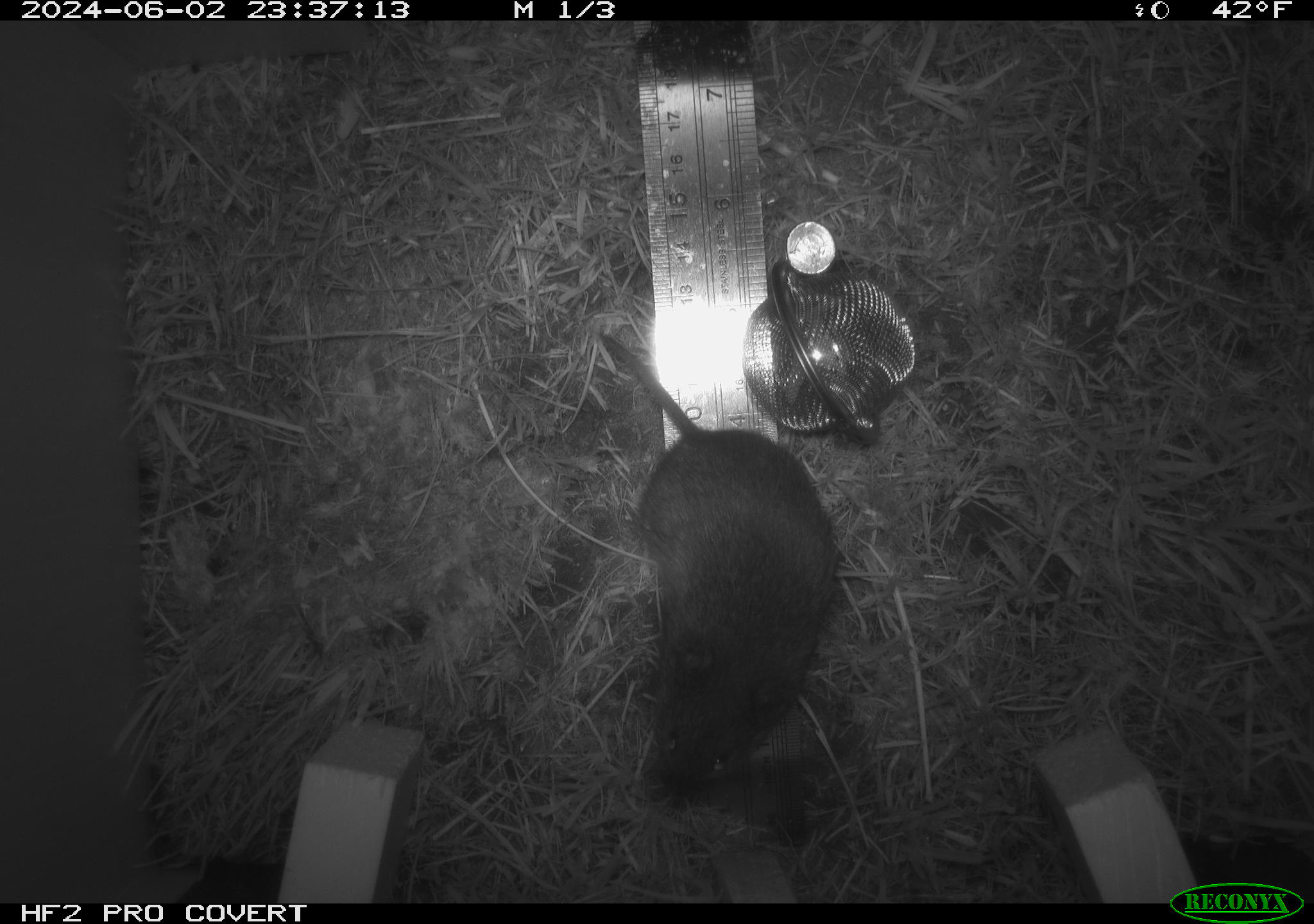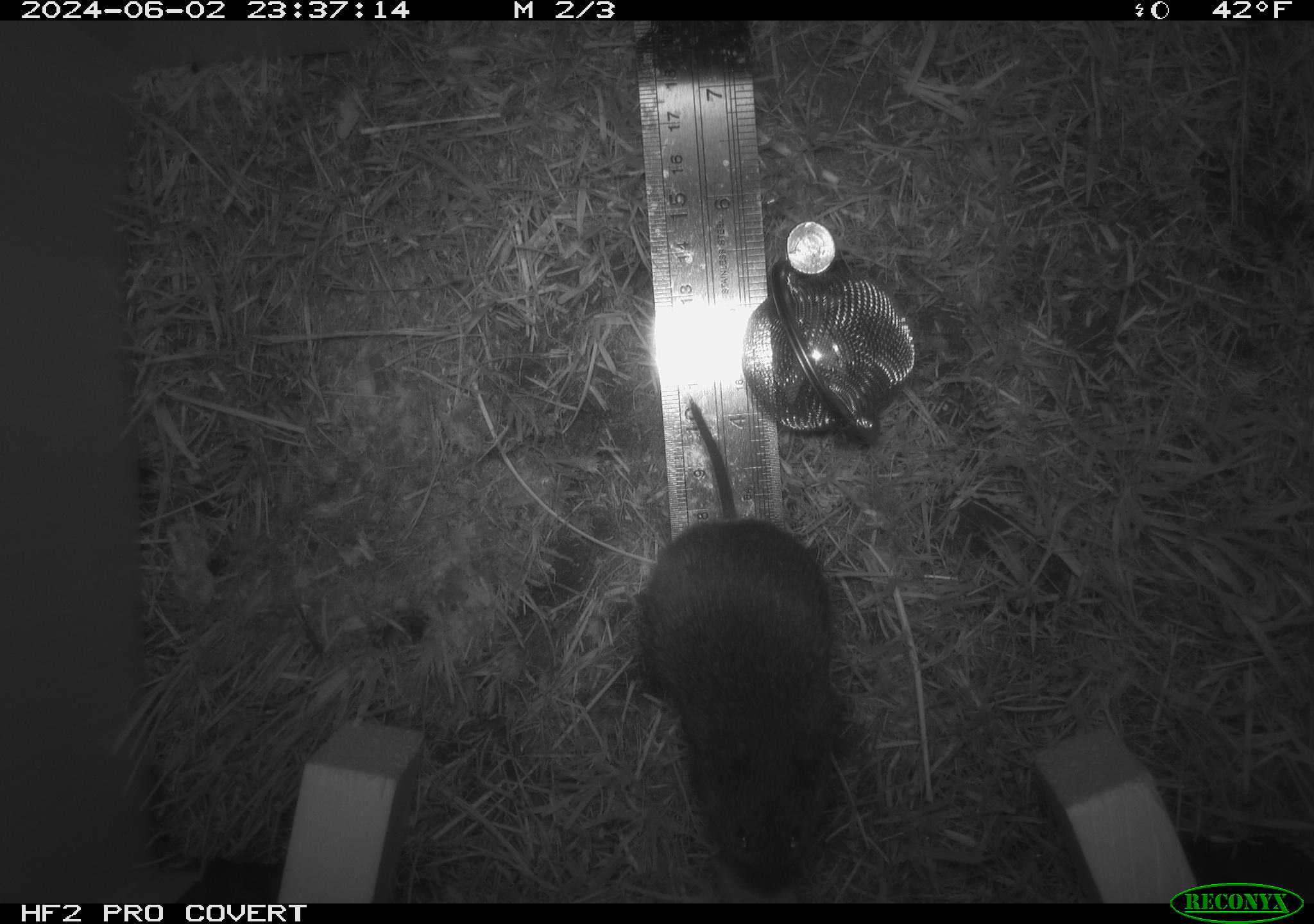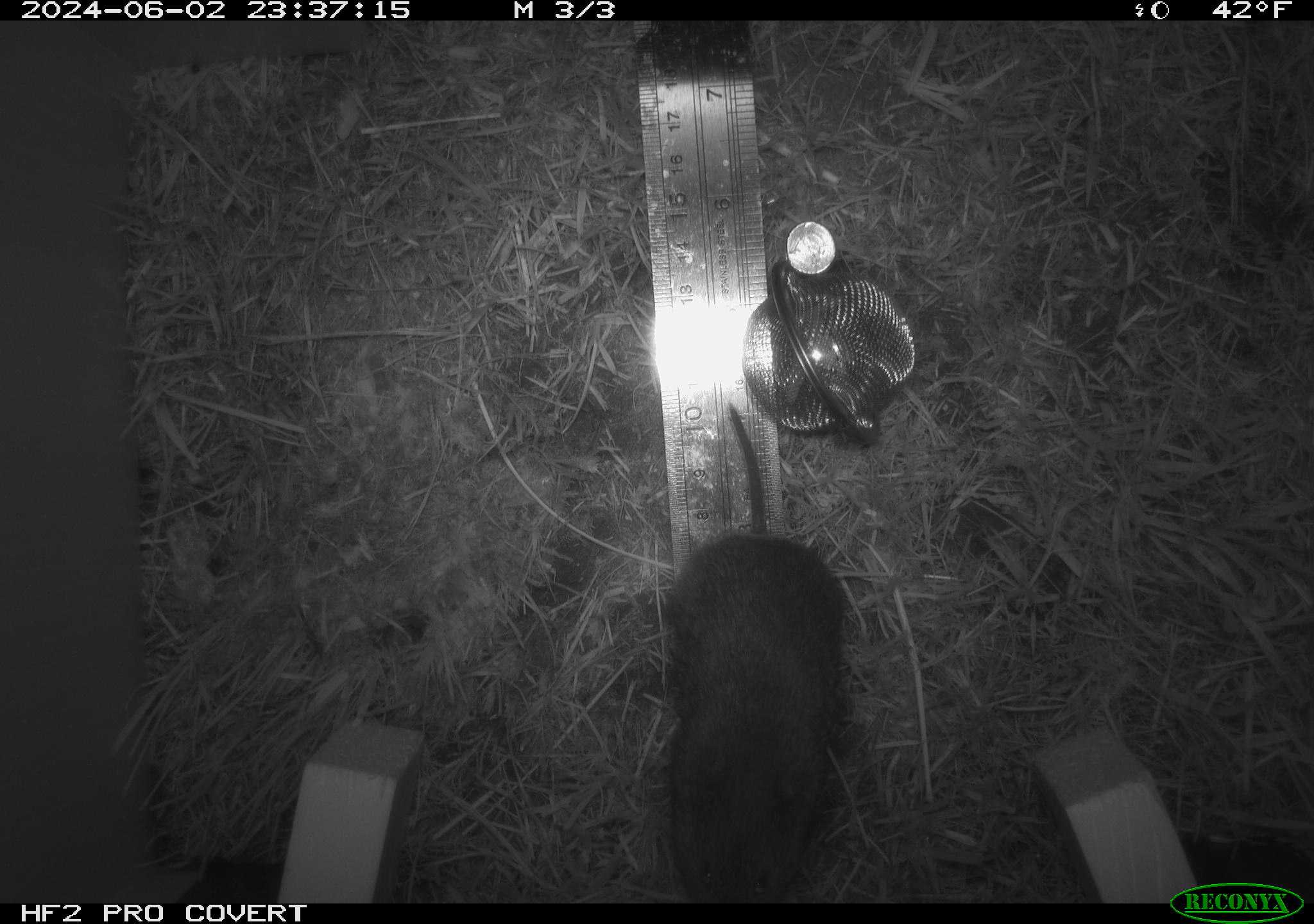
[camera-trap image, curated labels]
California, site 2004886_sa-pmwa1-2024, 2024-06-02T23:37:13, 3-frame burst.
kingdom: Animalia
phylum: Chordata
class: Mammalia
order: Rodentia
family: Cricetidae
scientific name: Arvicolinae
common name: voles, lemmings, and muskrats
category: arvicolinae subfamily